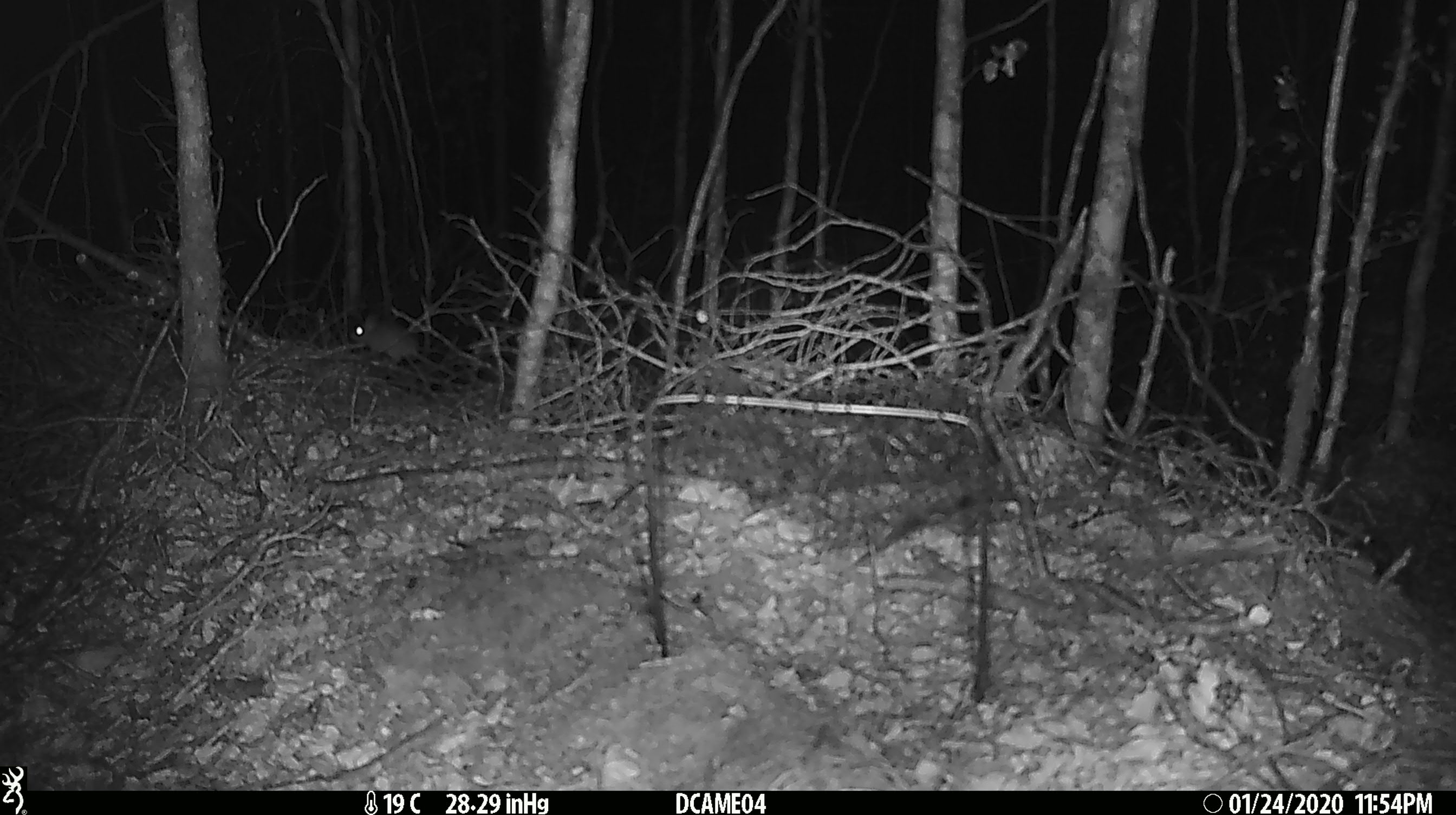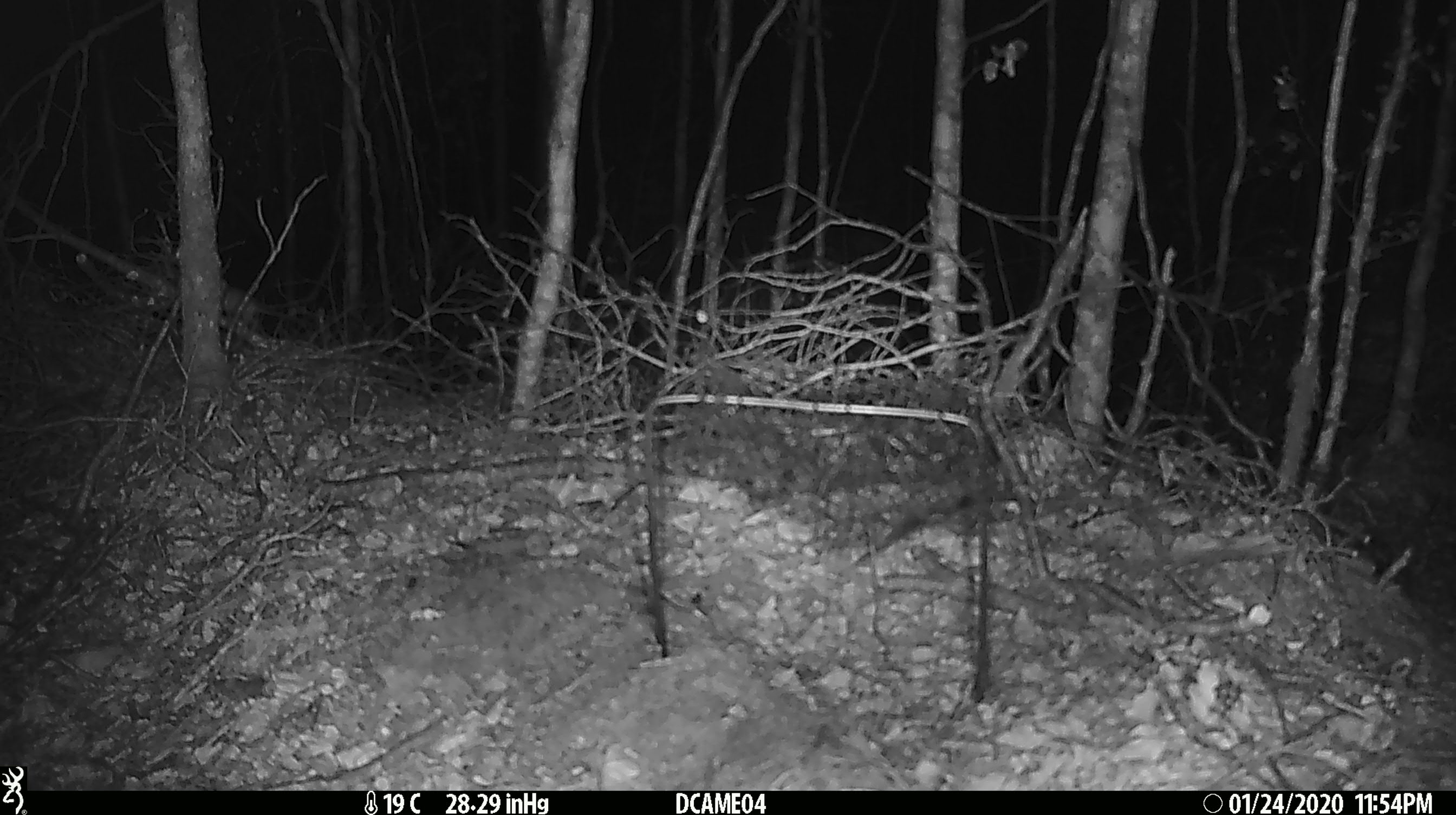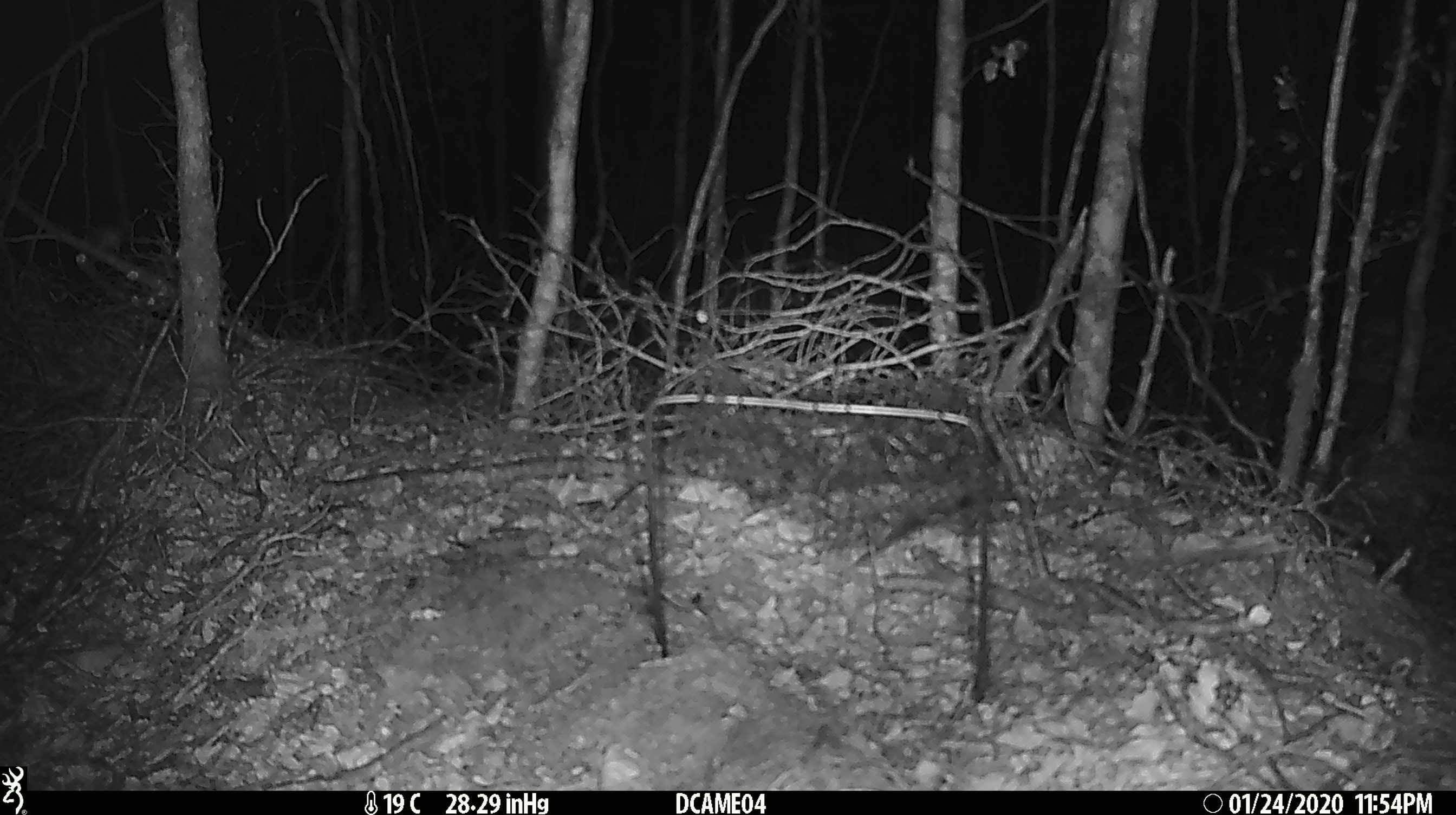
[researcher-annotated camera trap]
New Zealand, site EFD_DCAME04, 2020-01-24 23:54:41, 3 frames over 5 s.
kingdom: Animalia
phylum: Chordata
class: Mammalia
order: Rodentia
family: Muridae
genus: Mus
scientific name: Mus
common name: mouse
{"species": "mouse (Mus)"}